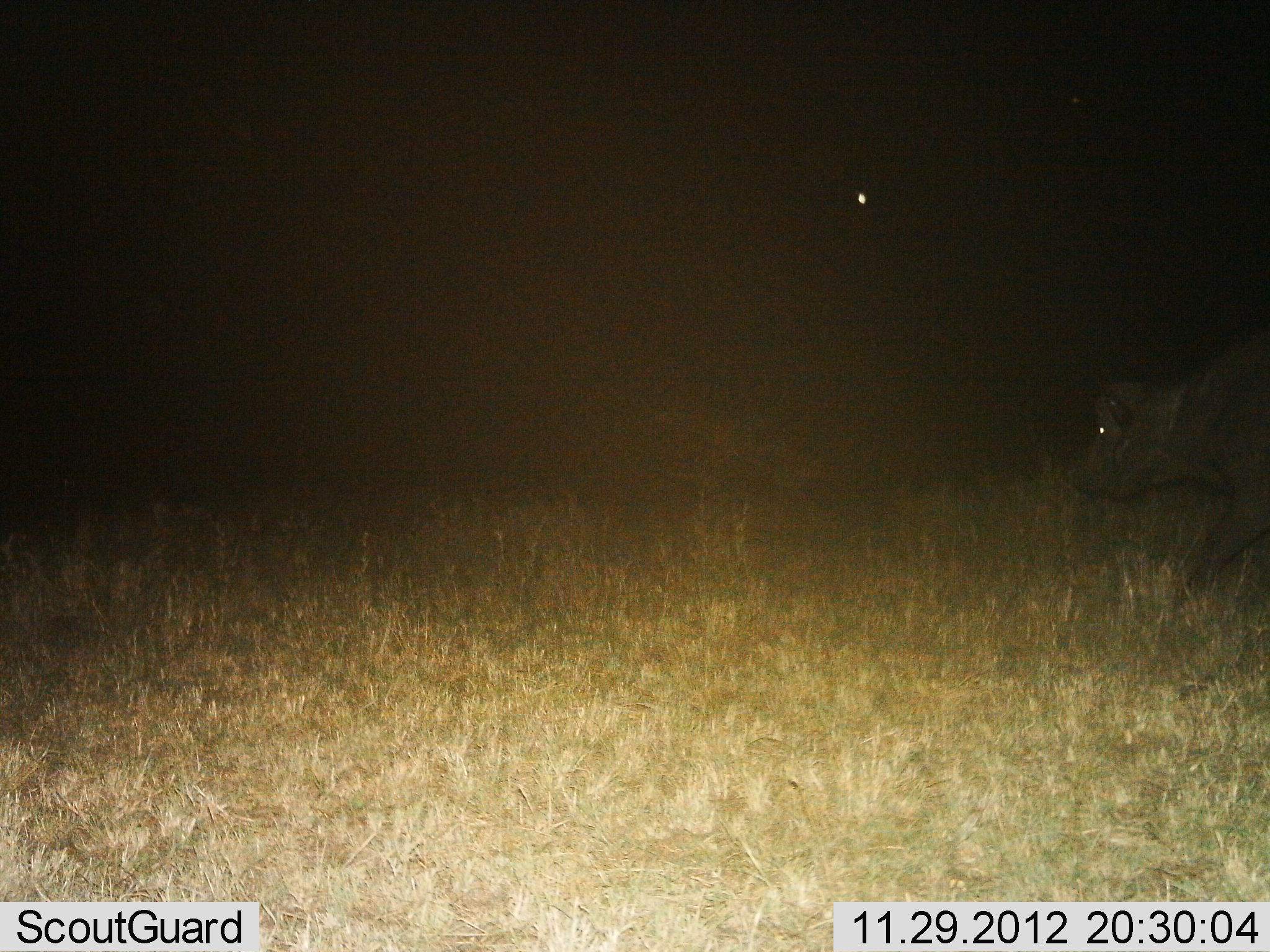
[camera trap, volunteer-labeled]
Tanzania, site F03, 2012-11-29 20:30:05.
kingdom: Animalia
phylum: Chordata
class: Mammalia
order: Artiodactyla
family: Bovidae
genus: Syncerus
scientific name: Syncerus caffer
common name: cape buffalo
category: buffalo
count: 1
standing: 6%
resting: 0%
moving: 97%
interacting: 0%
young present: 9%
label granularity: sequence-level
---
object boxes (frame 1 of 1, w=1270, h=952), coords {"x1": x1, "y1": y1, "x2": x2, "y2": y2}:
animal: {"x1": 1070, "y1": 333, "x2": 1270, "y2": 614}